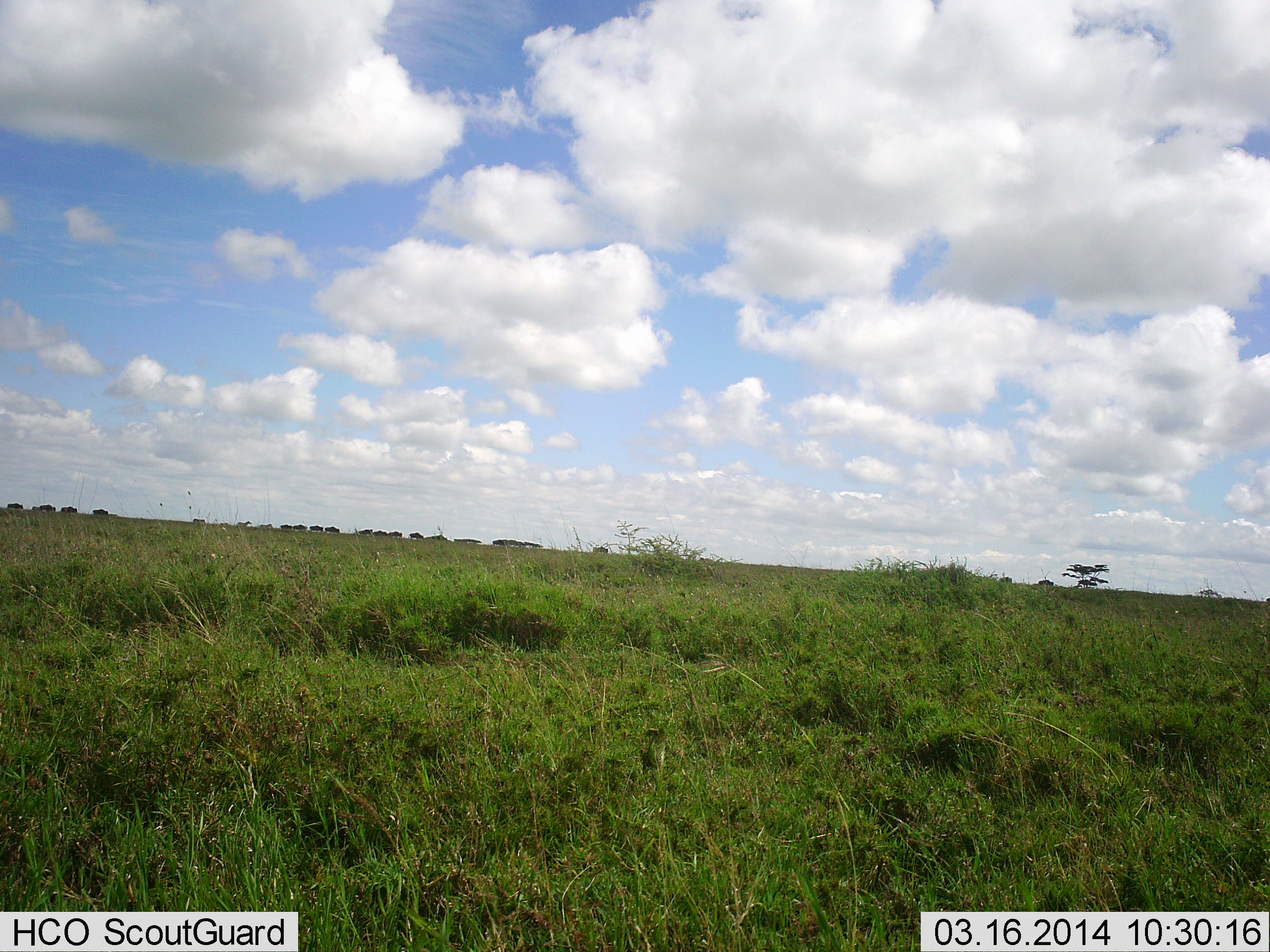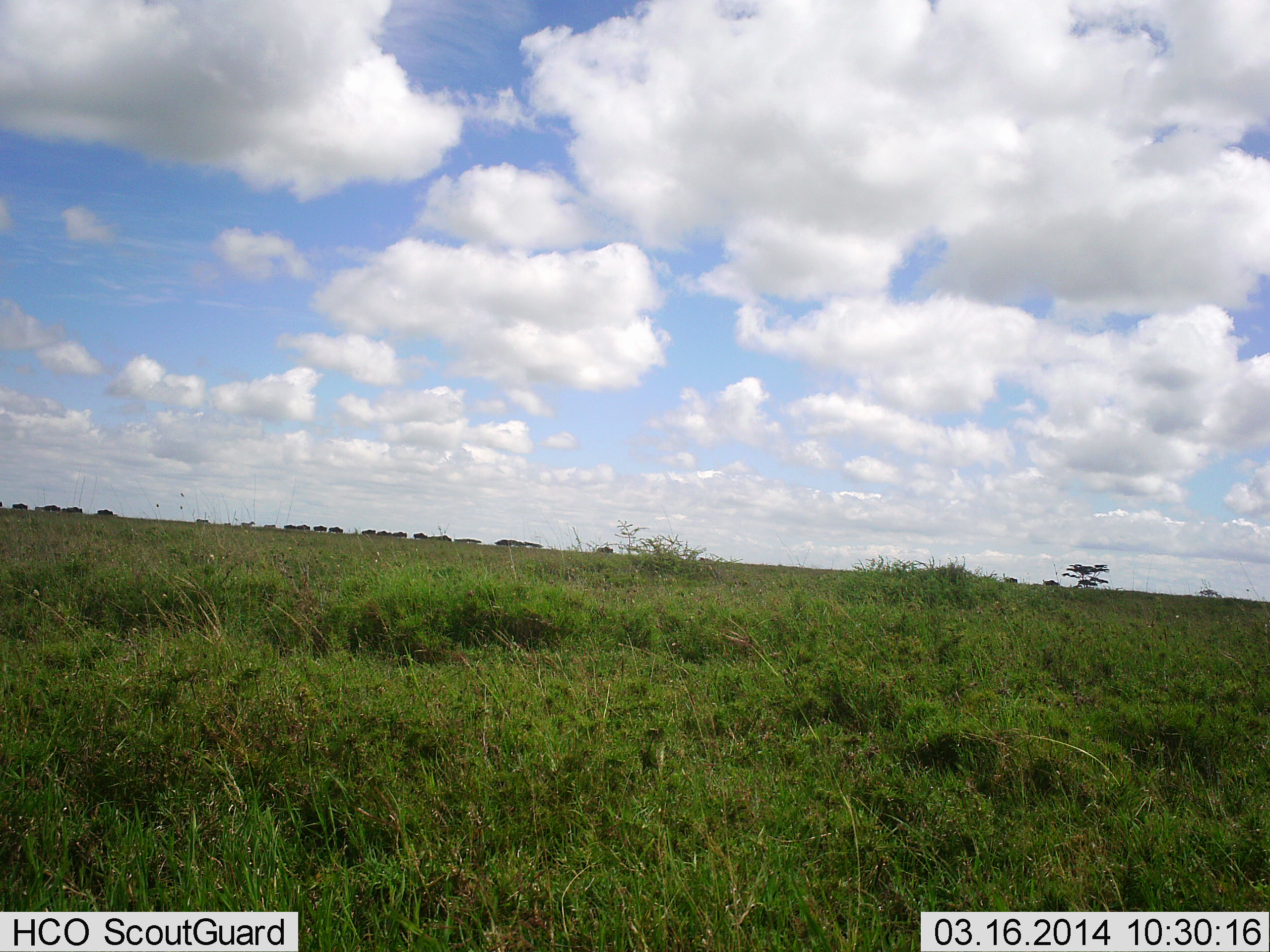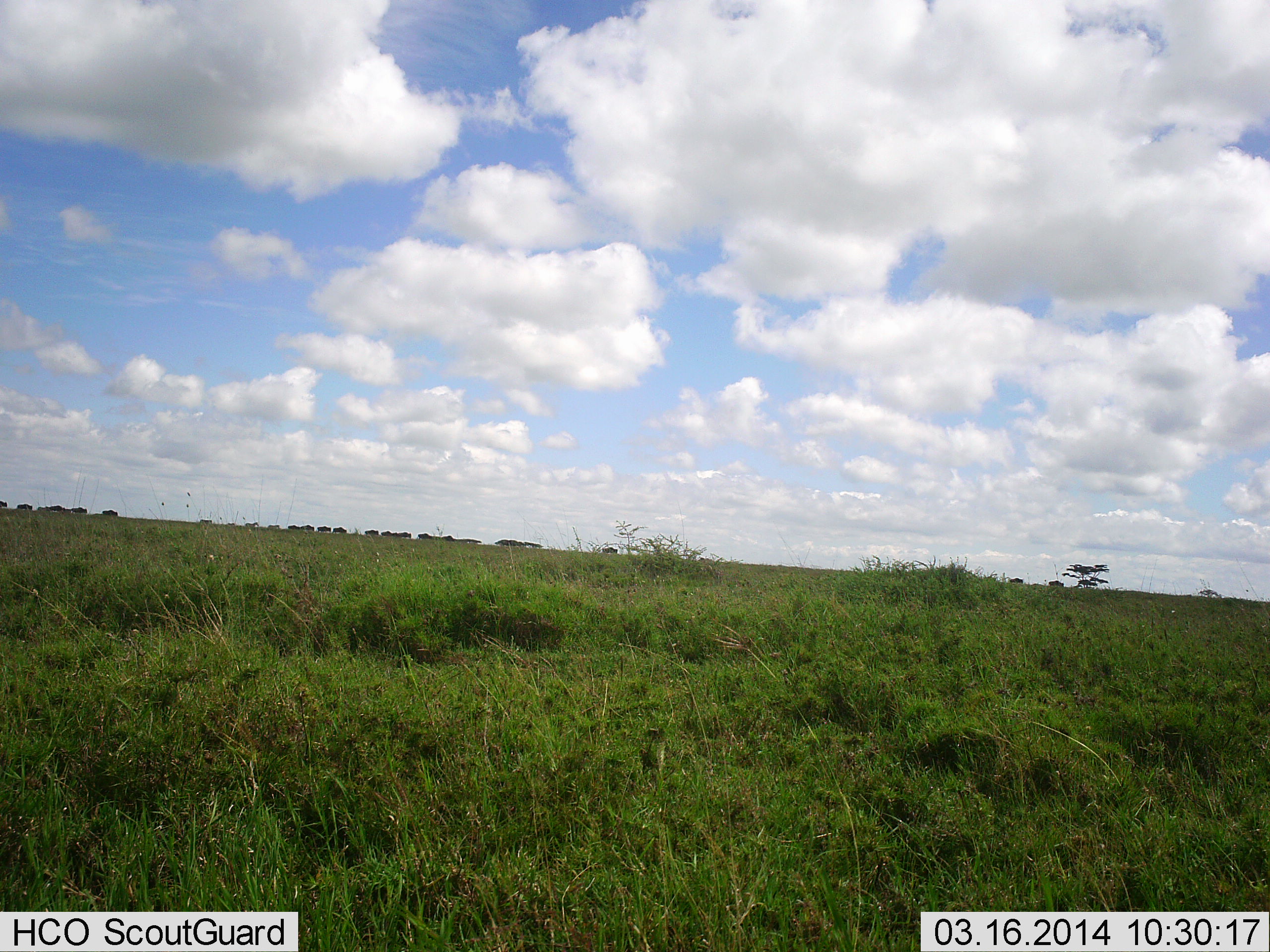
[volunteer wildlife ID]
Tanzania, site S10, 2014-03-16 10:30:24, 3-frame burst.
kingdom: Animalia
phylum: Chordata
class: Mammalia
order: Artiodactyla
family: Bovidae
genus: Connochaetes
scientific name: Connochaetes taurinus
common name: blue wildebeest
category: wildebeest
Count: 11-50.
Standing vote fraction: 0%.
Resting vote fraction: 0%.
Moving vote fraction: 100%.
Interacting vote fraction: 0%.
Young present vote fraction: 0%.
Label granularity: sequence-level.